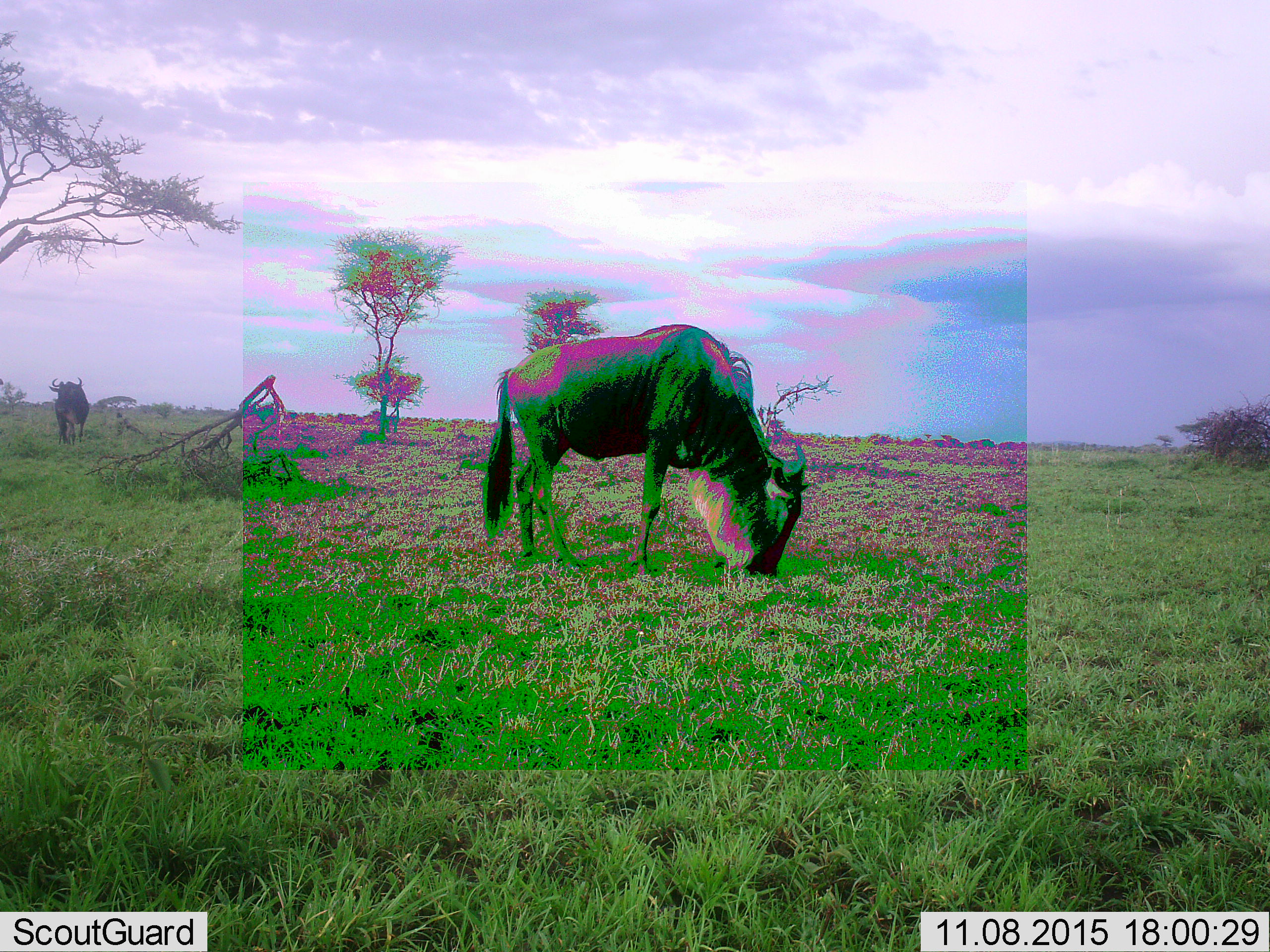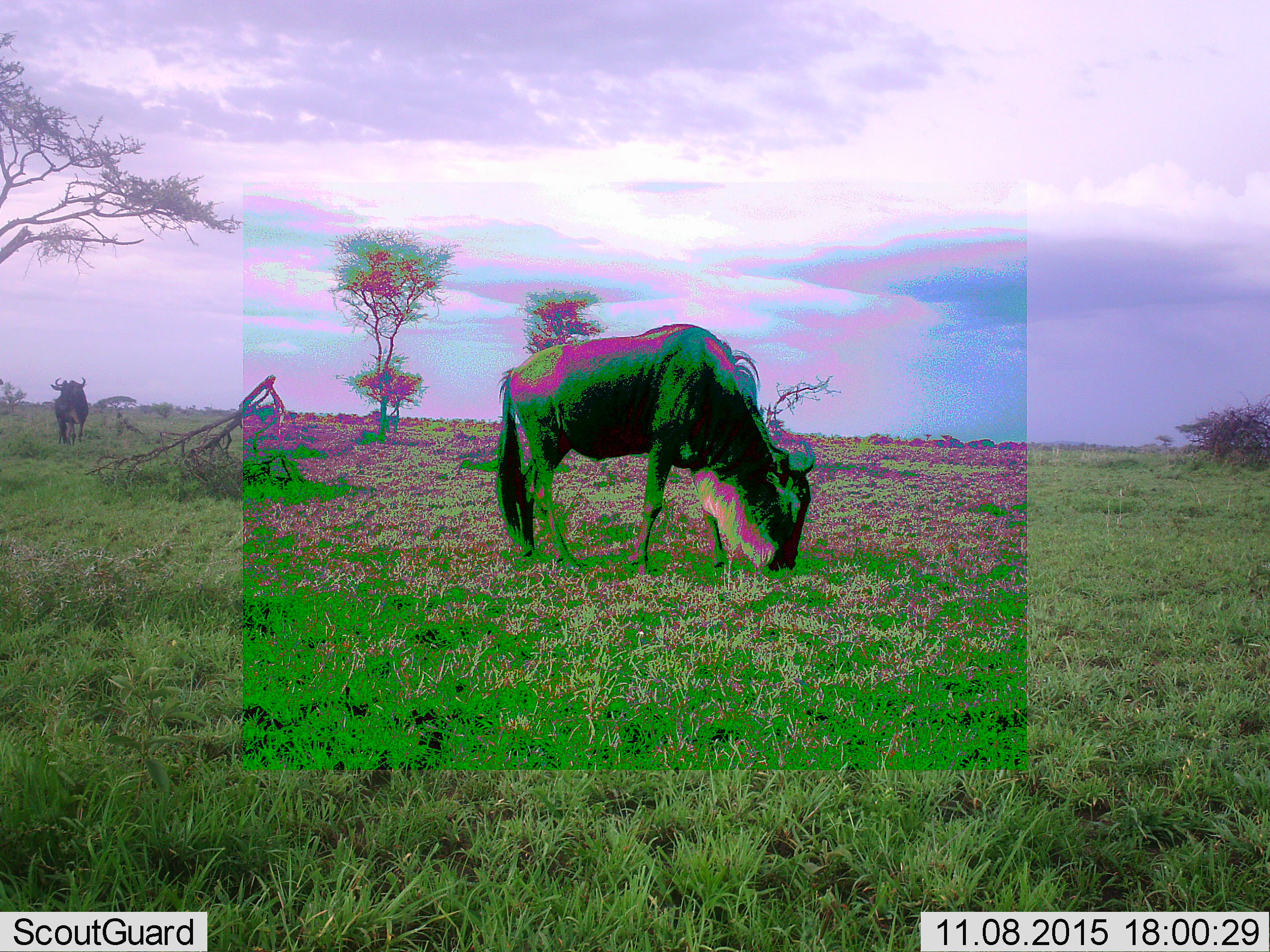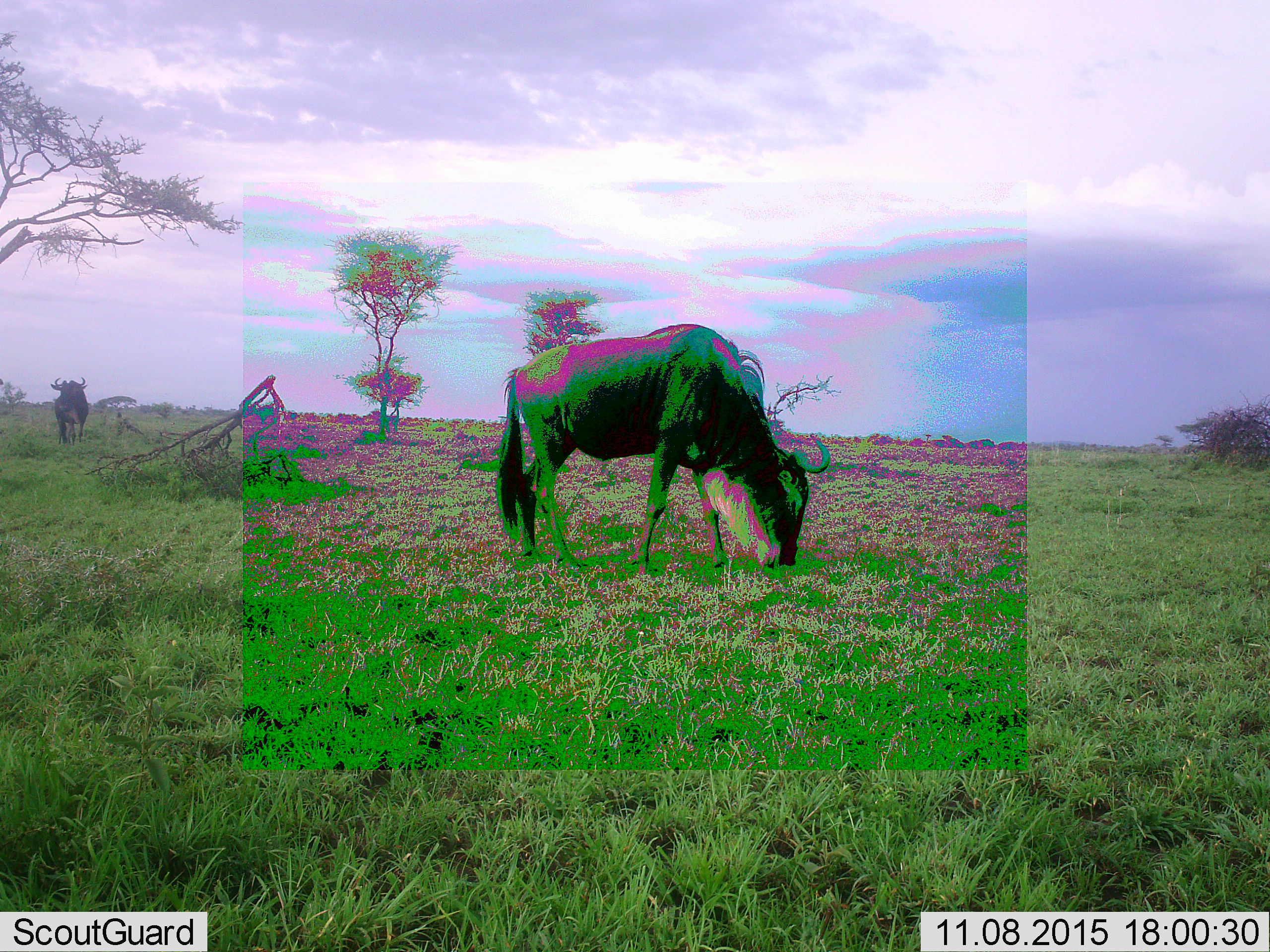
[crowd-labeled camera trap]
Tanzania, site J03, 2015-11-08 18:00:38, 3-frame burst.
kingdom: Animalia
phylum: Chordata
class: Mammalia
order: Artiodactyla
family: Bovidae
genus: Connochaetes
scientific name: Connochaetes taurinus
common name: blue wildebeest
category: wildebeest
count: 2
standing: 50%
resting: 0%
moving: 20%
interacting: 0%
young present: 0%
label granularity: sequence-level